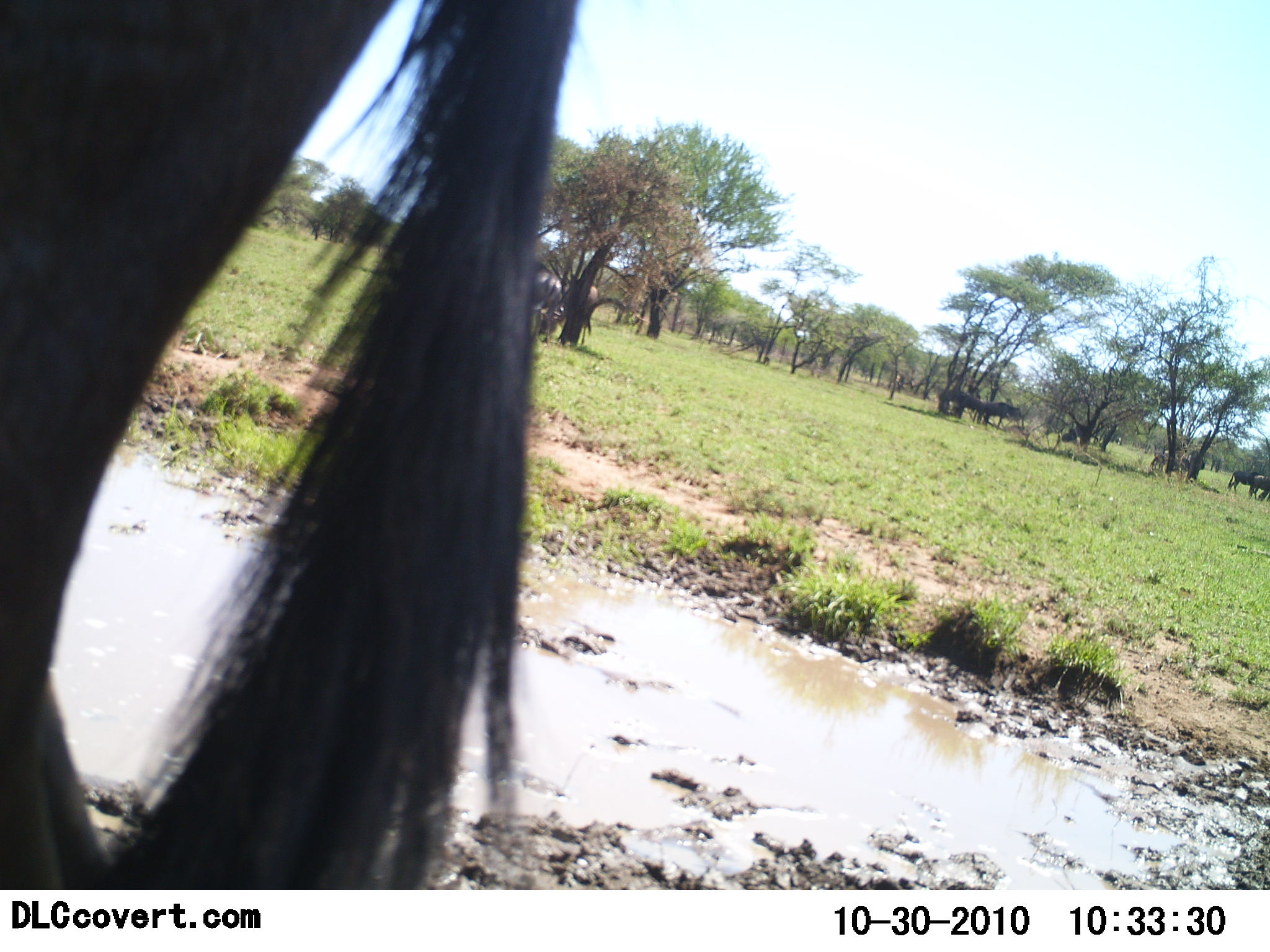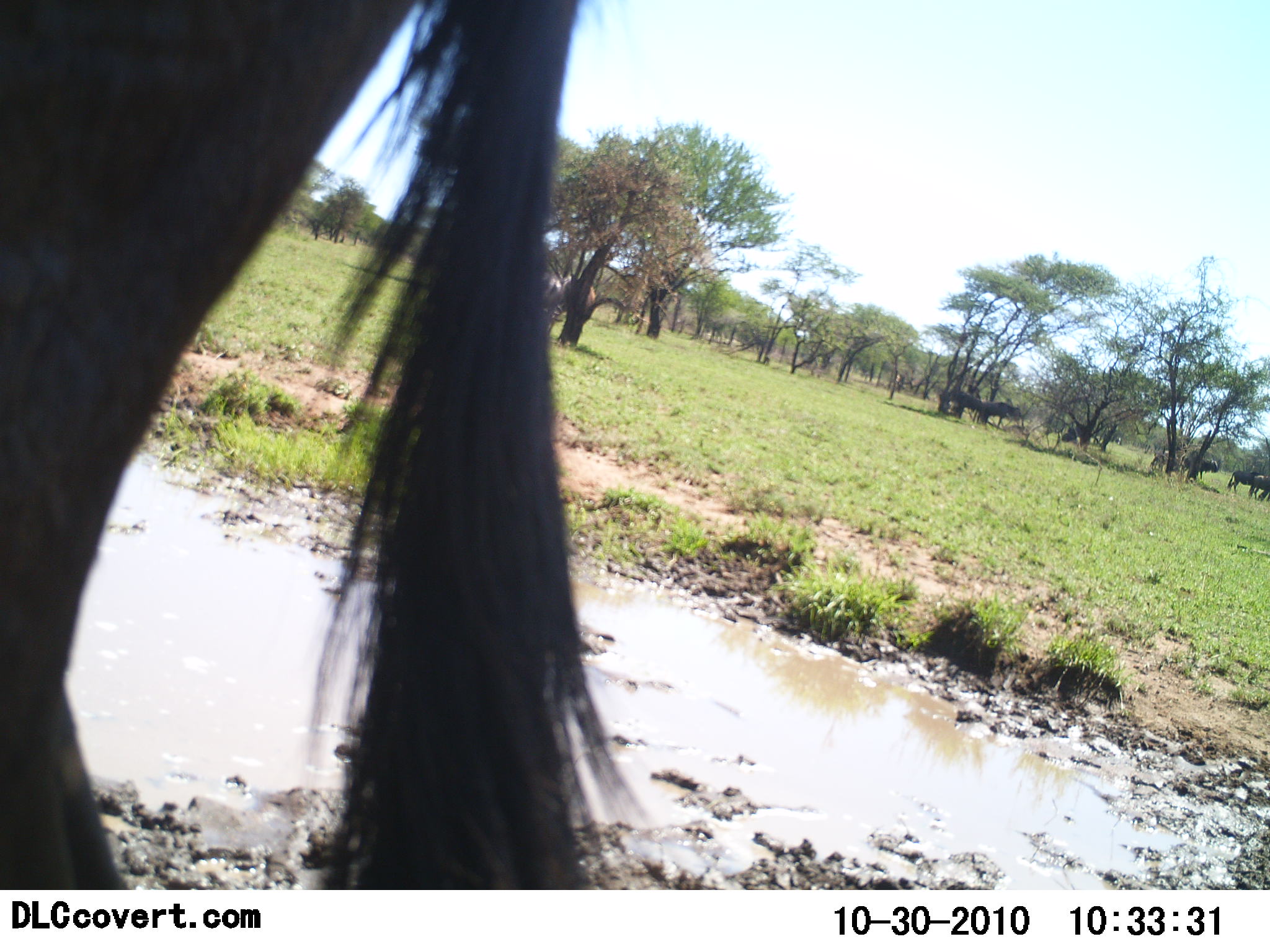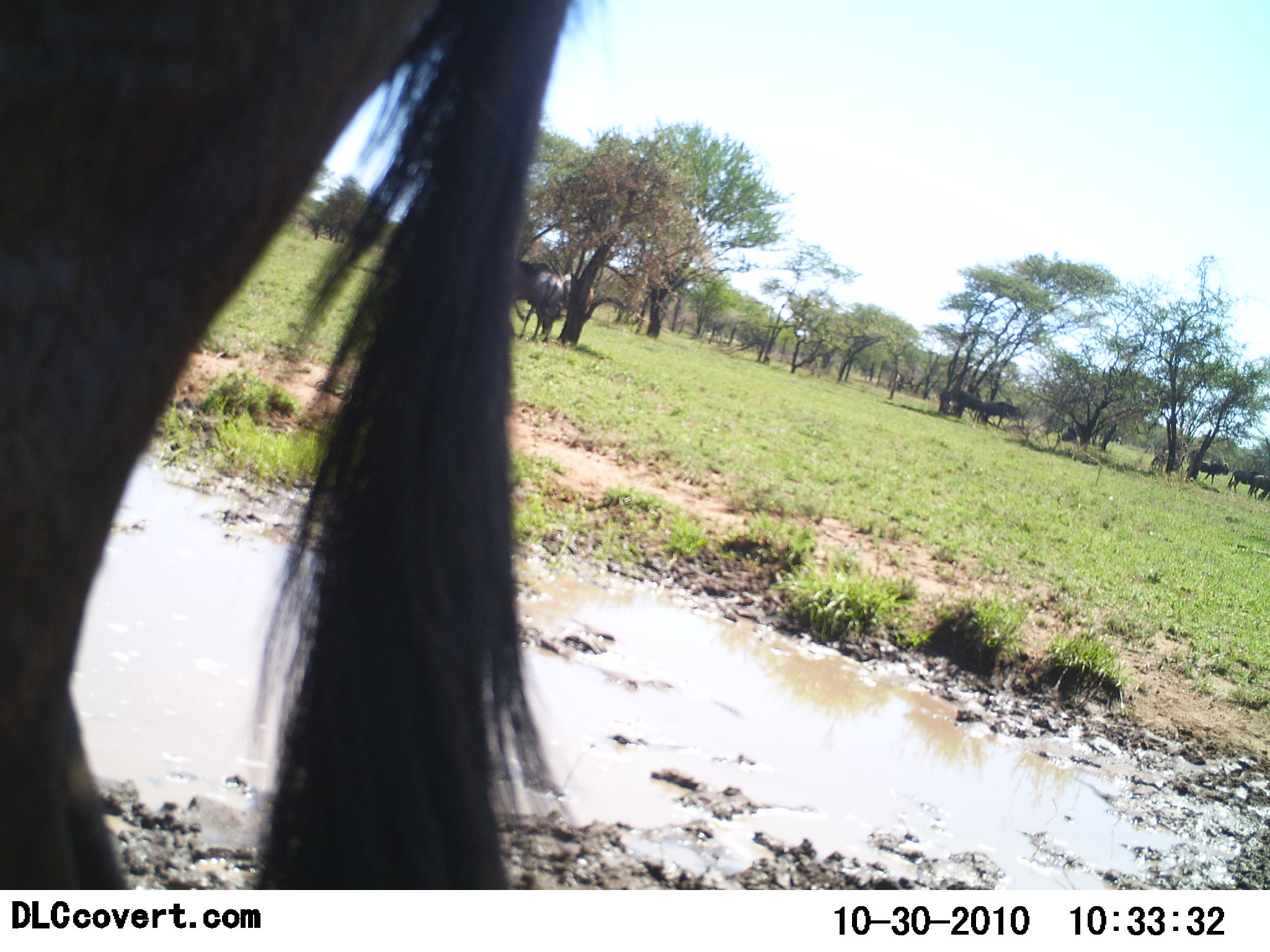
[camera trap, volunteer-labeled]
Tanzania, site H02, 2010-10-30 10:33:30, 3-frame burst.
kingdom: Animalia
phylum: Chordata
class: Mammalia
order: Artiodactyla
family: Bovidae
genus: Connochaetes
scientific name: Connochaetes taurinus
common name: blue wildebeest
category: wildebeest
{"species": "wildebeest (blue wildebeest) (Connochaetes taurinus)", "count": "5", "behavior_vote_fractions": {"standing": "88%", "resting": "0%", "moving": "18%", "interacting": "0%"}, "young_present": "0%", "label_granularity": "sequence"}